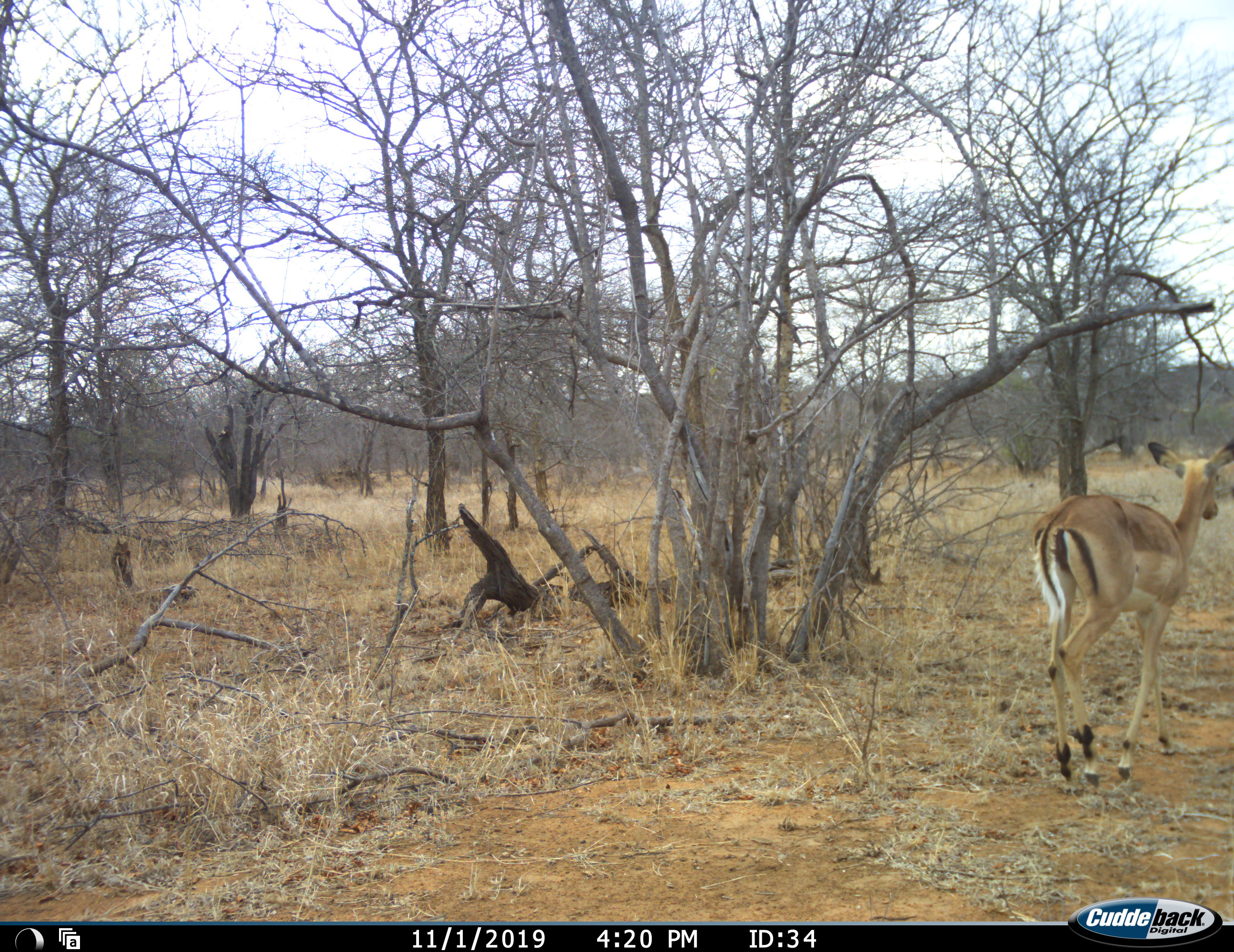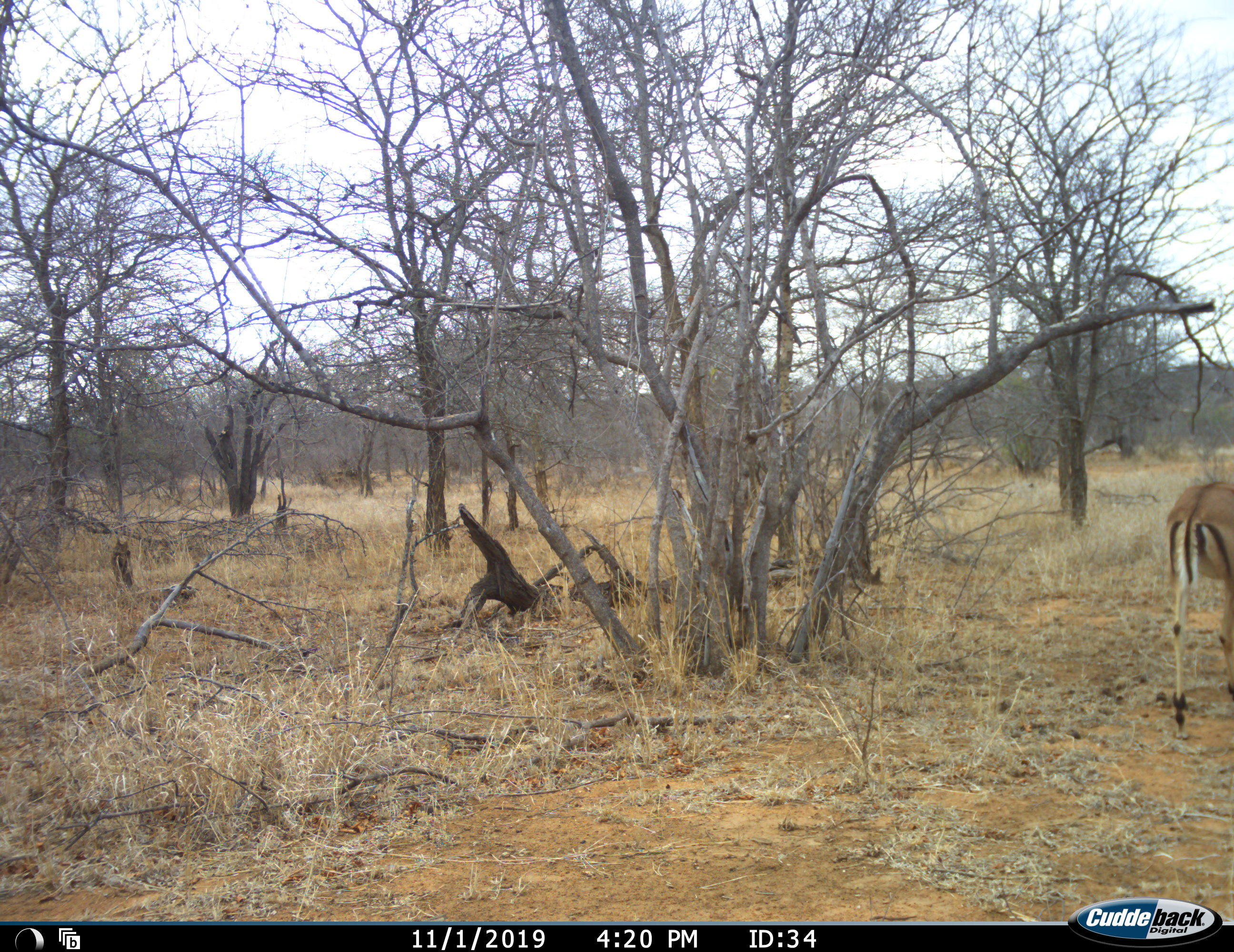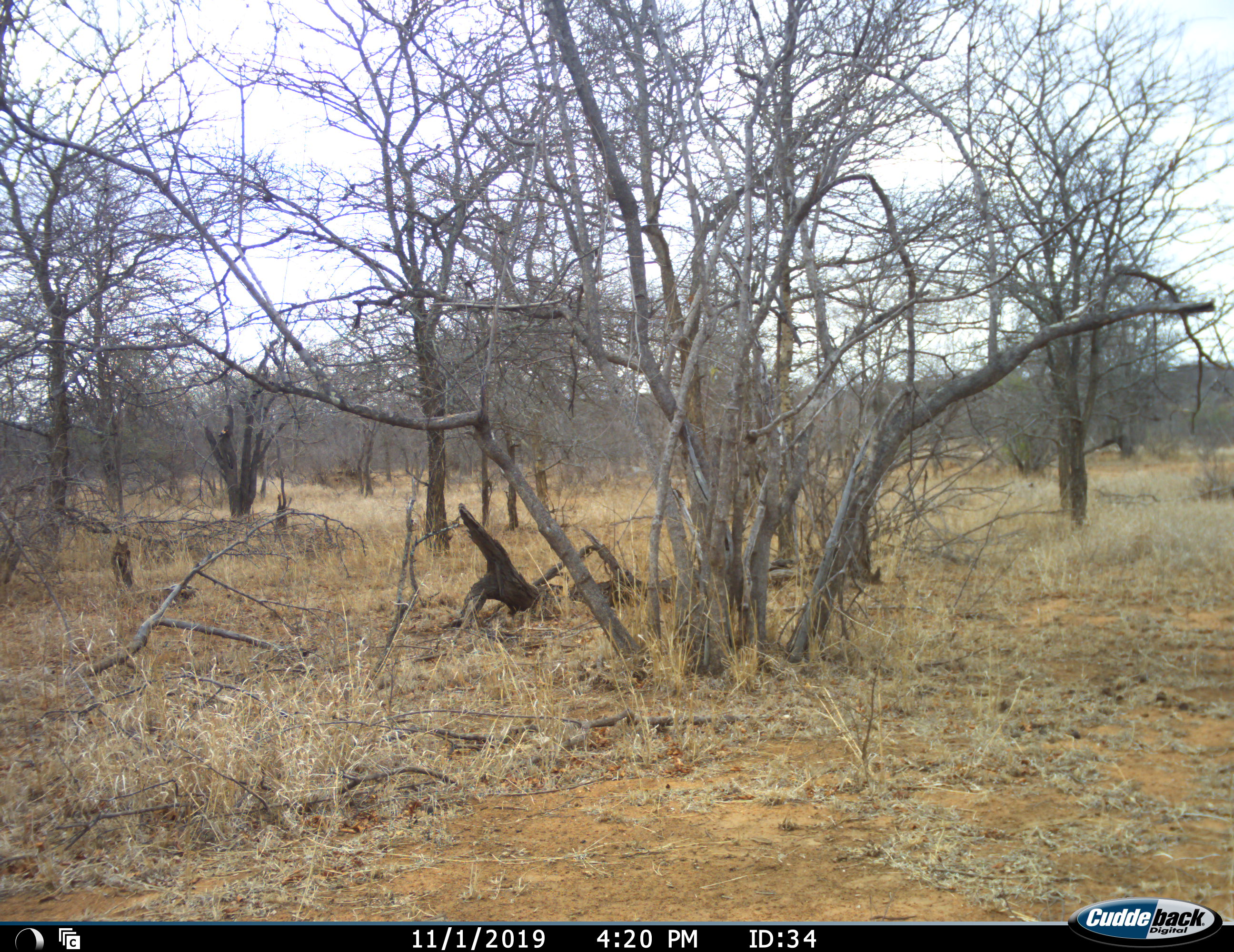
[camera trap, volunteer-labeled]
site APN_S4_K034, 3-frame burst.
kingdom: Animalia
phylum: Chordata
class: Mammalia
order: Artiodactyla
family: Bovidae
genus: Aepyceros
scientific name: Aepyceros melampus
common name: impala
Impala (Aepyceros melampus), count 1. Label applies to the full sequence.